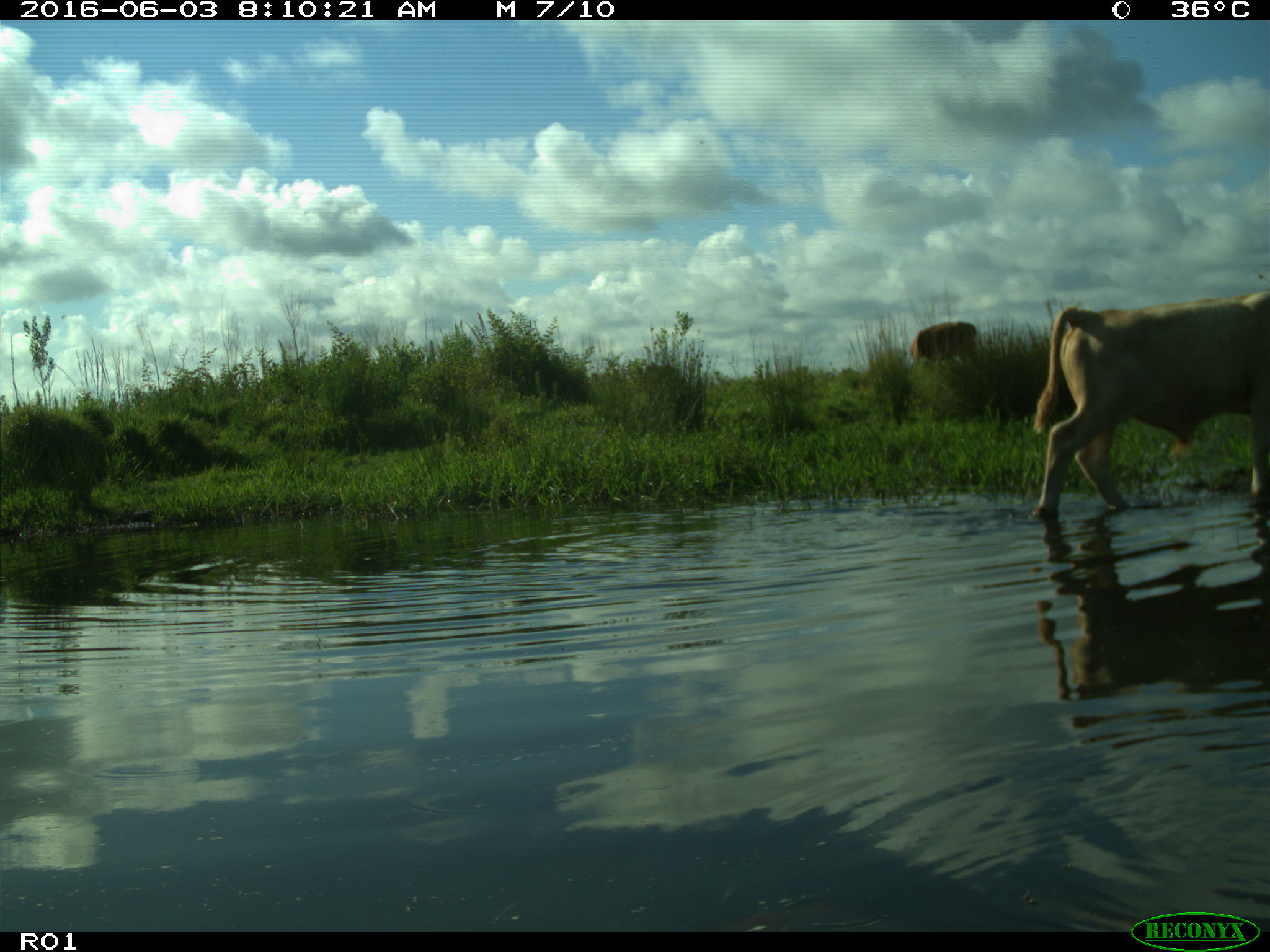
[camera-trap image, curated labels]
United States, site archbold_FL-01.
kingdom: Animalia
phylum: Chordata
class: Mammalia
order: Artiodactyla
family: Bovidae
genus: Bos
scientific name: Bos taurus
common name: domestic cow